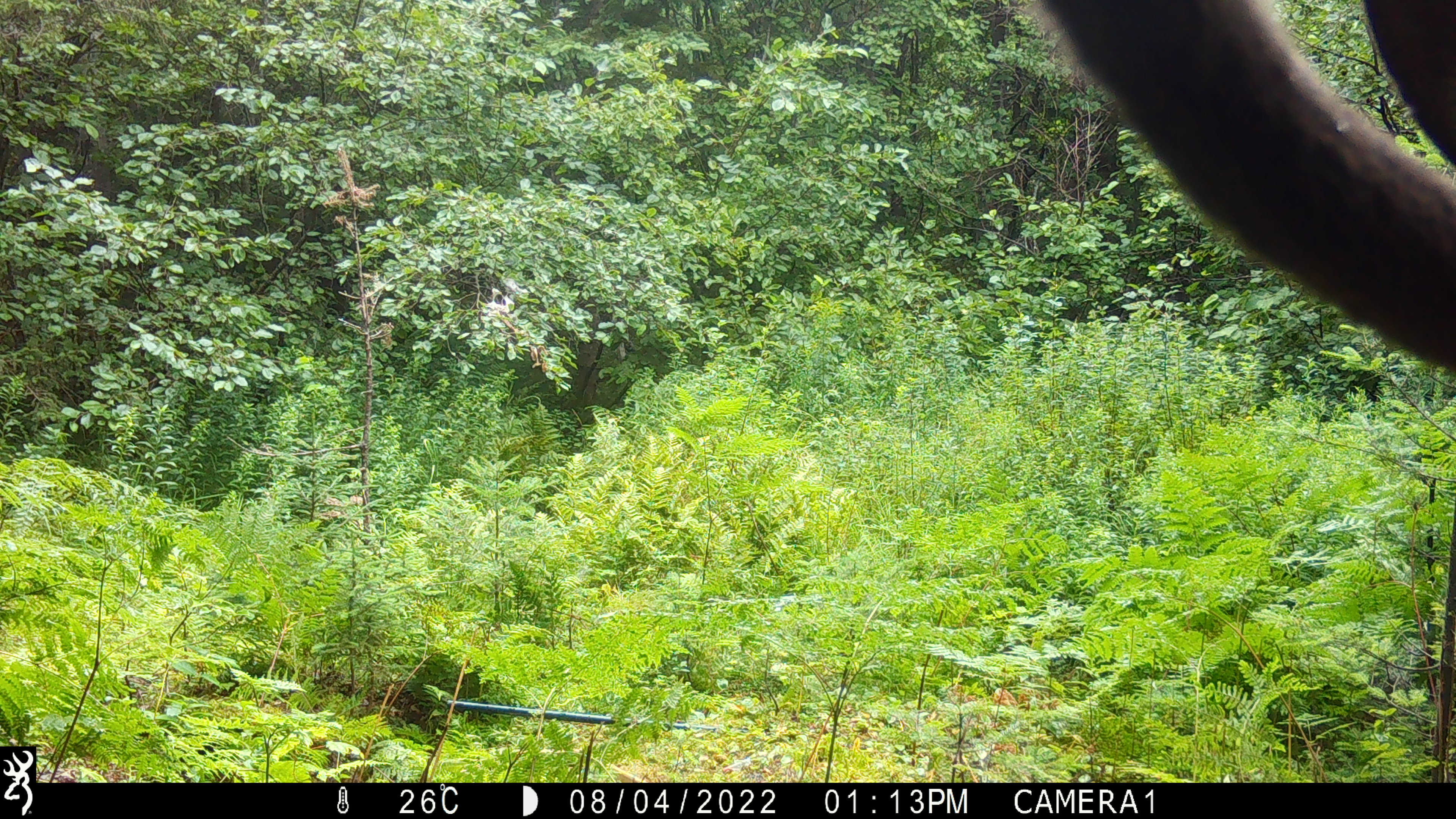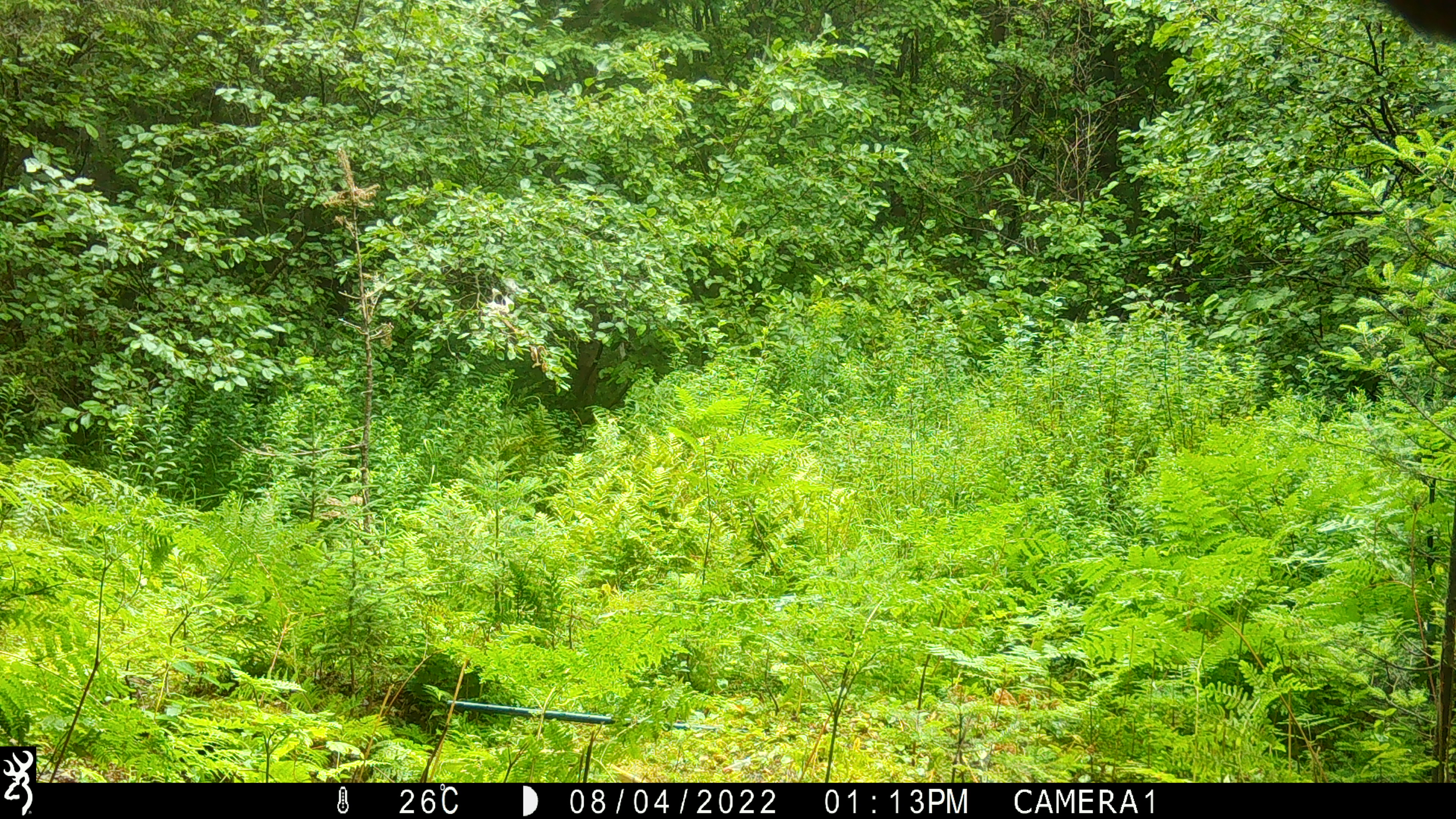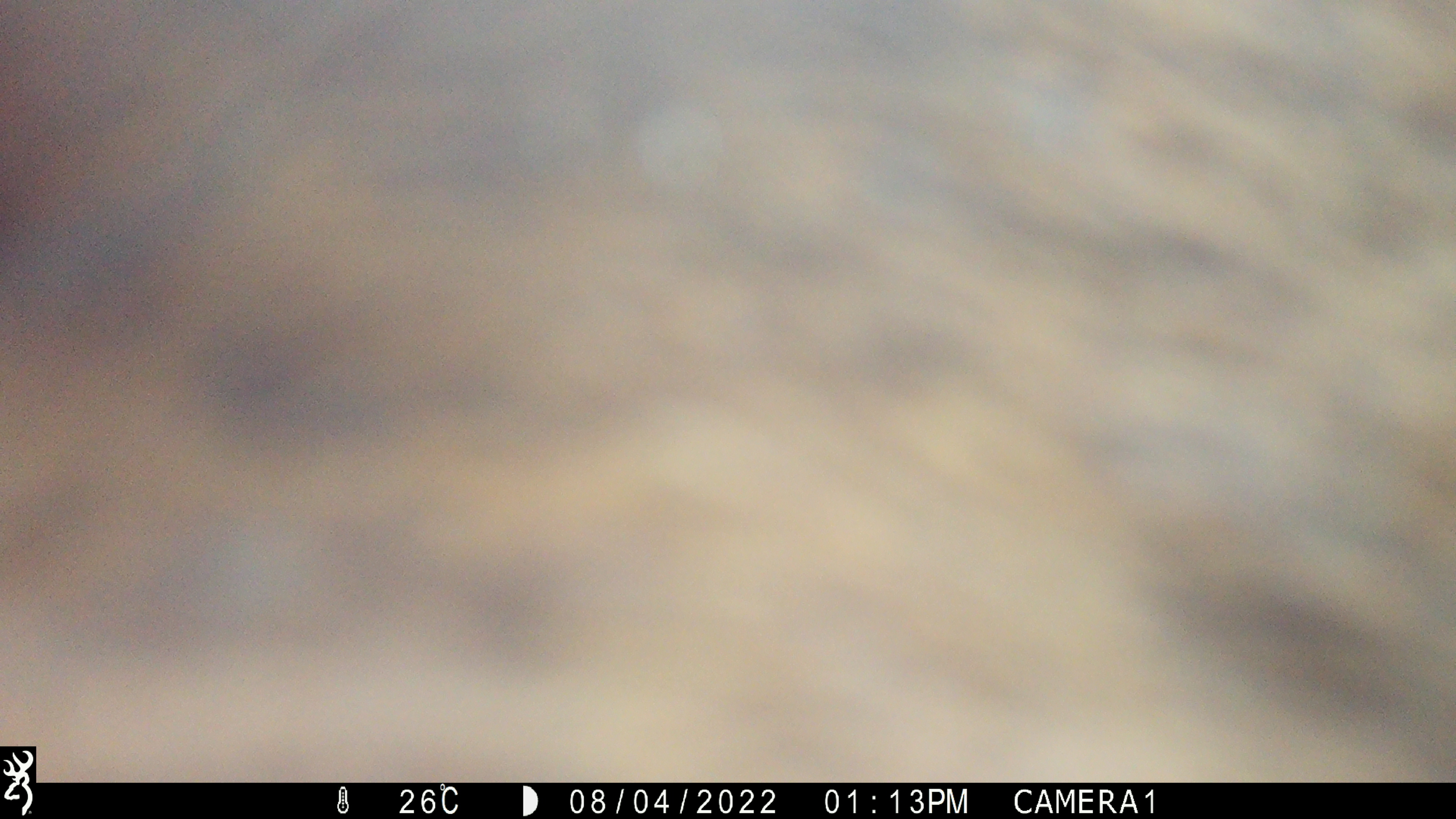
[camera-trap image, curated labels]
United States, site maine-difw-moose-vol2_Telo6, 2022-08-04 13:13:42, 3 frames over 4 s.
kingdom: Animalia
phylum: Chordata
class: Mammalia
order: Artiodactyla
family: Cervidae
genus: Alces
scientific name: Alces alces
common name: moose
Moose (Alces alces).